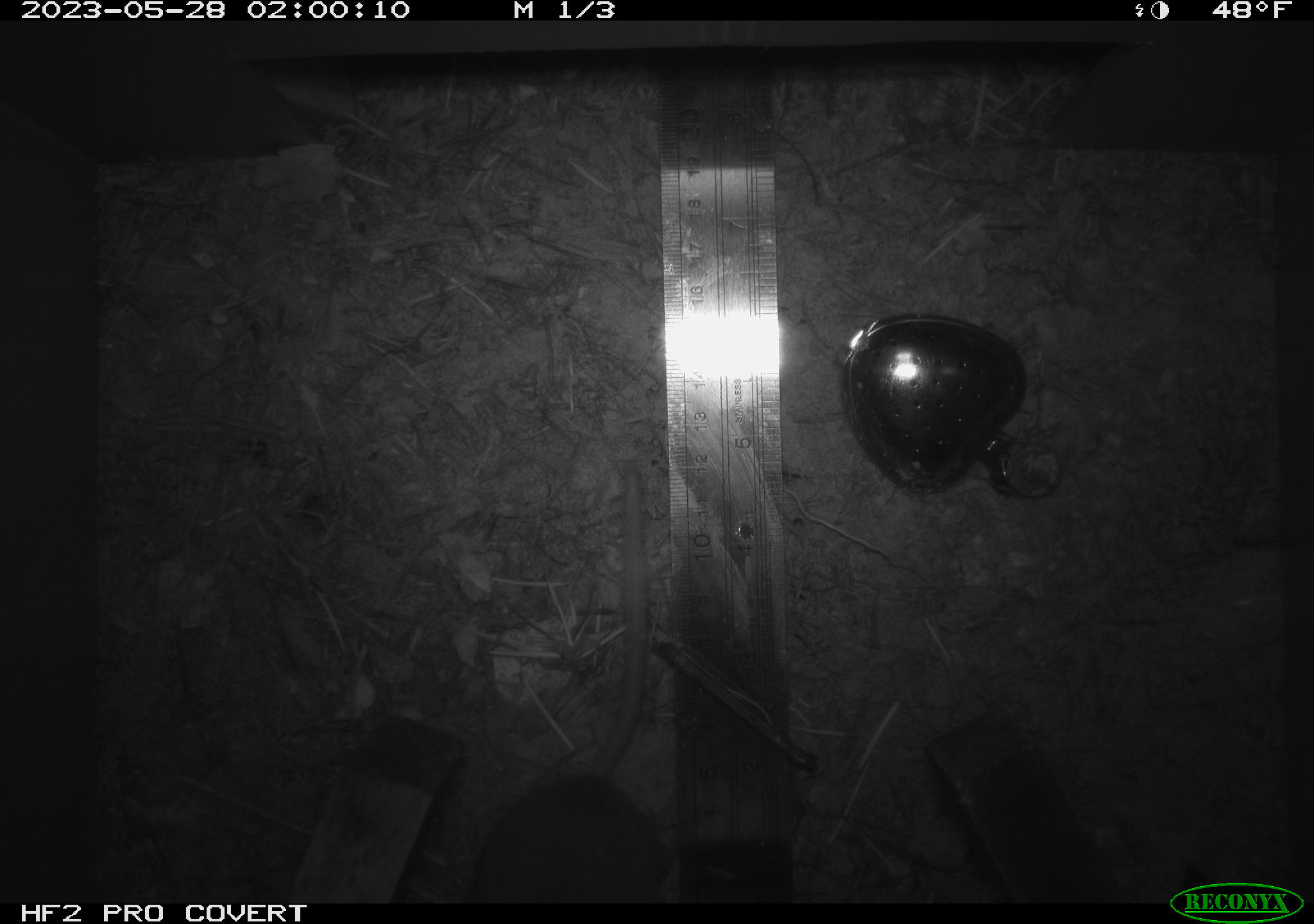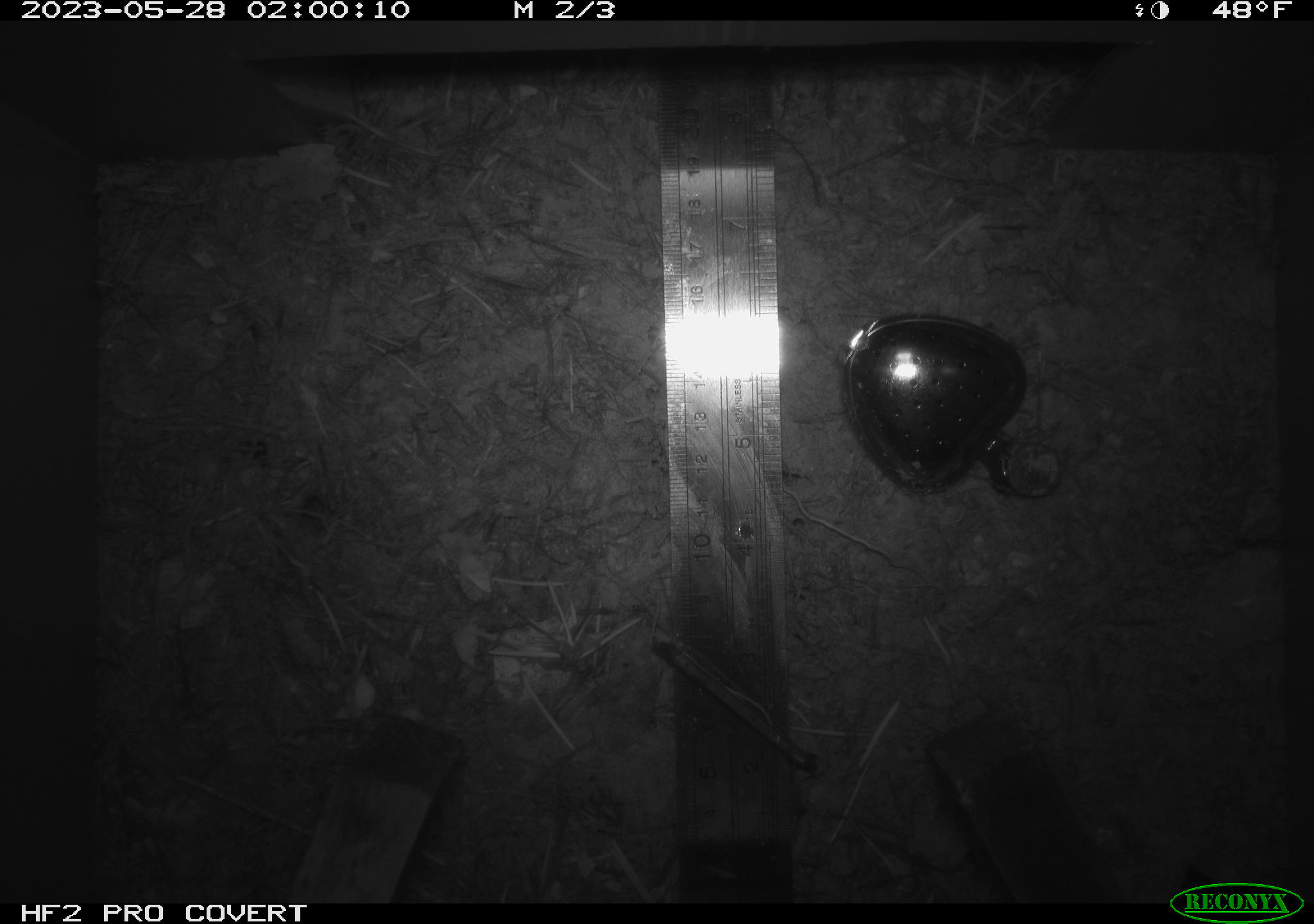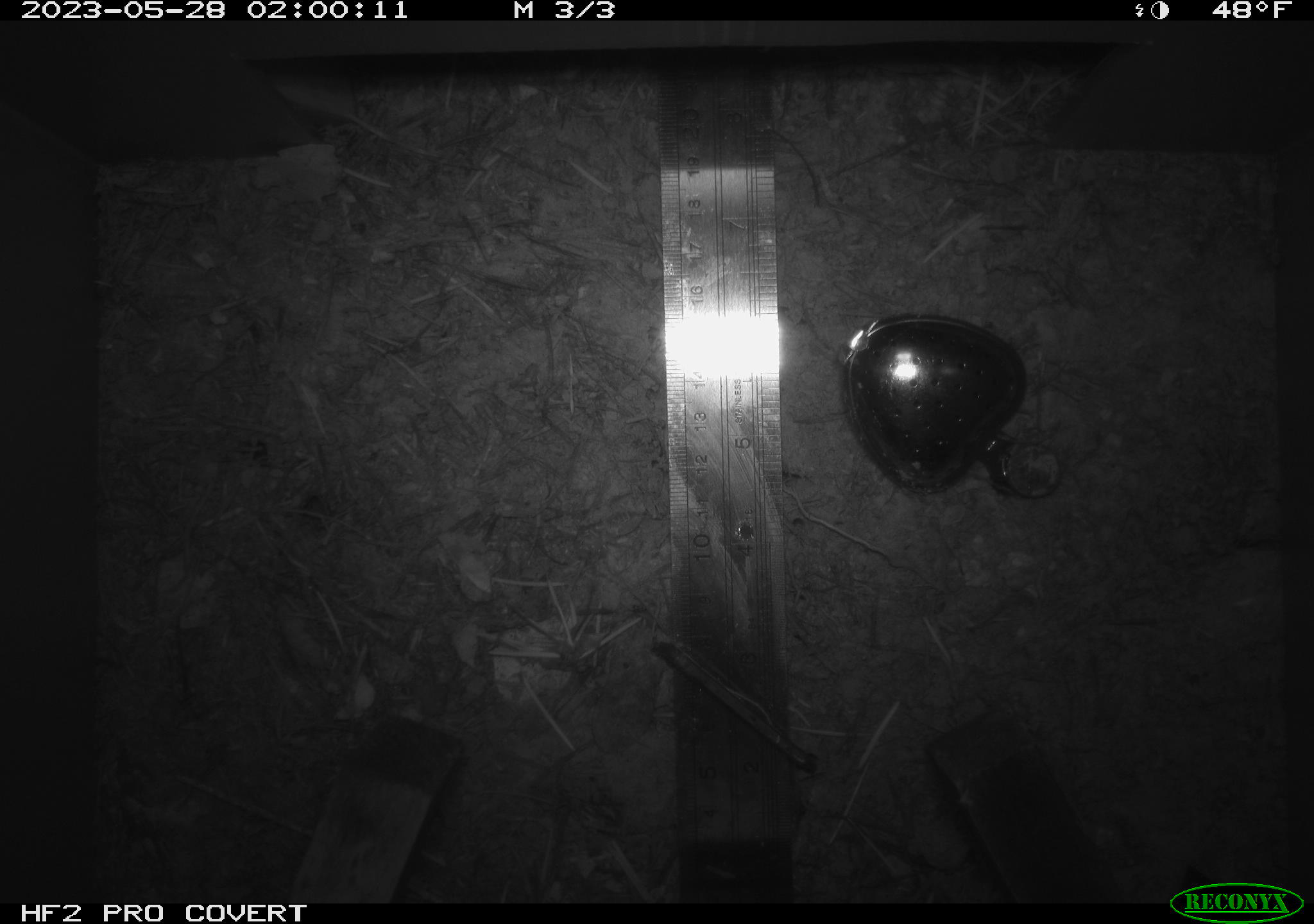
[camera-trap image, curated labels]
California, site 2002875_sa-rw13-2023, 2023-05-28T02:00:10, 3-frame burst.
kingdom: Animalia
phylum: Chordata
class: Mammalia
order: Rodentia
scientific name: Rodentia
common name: mouse species